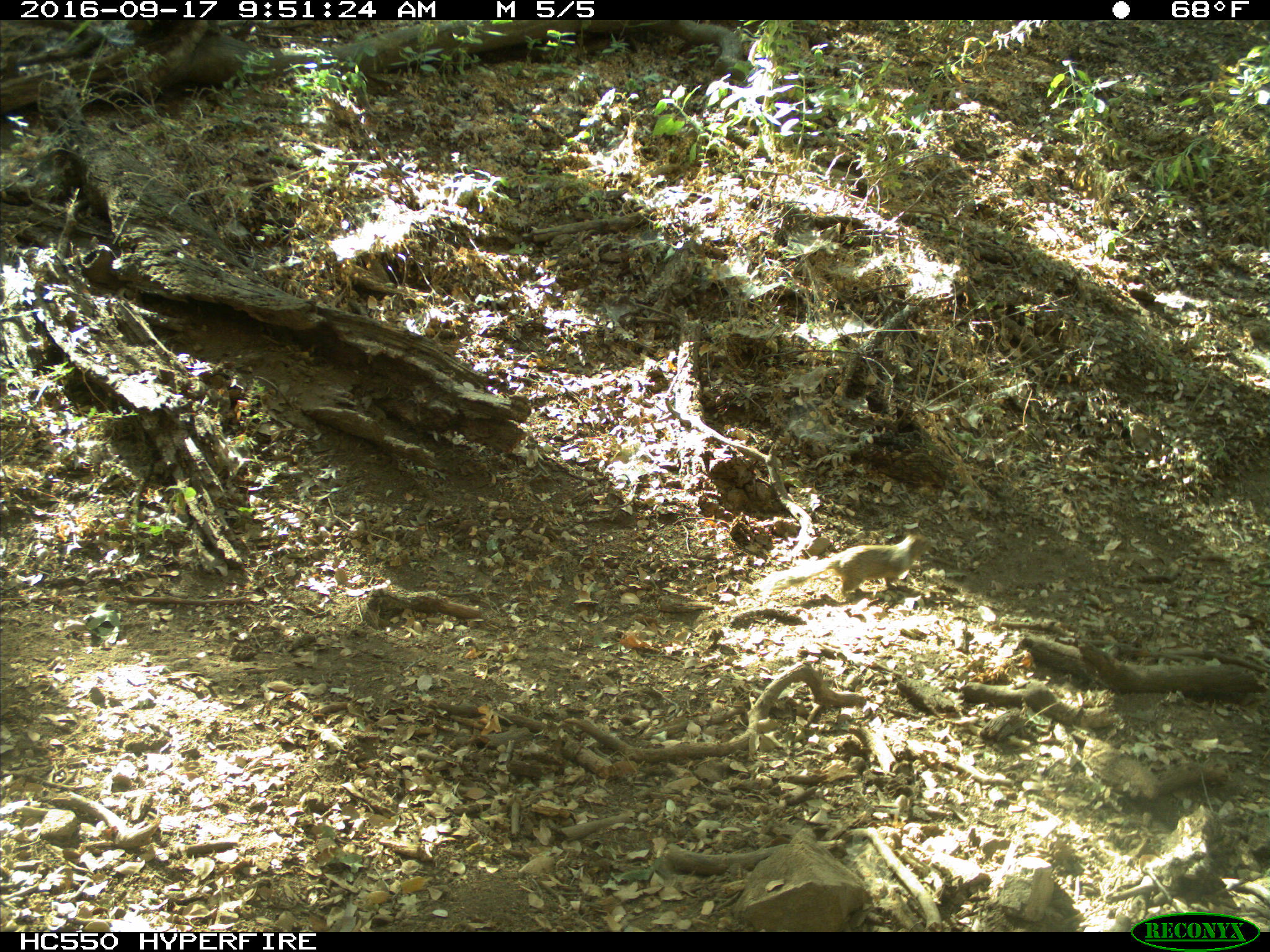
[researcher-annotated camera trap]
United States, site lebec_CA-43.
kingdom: Animalia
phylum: Chordata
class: Mammalia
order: Rodentia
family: Sciuridae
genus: Otospermophilus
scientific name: Otospermophilus beecheyi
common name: california ground squirrel